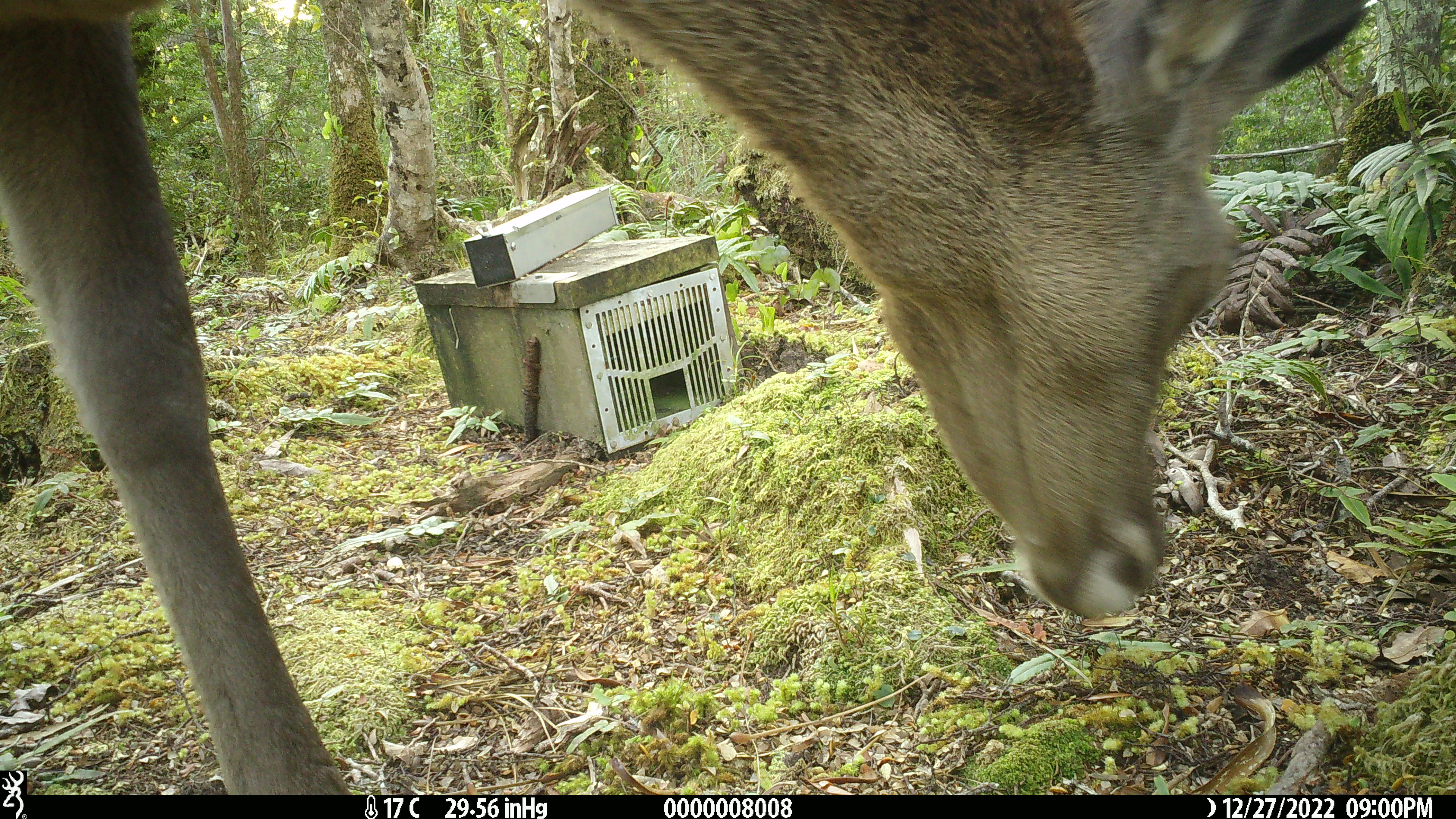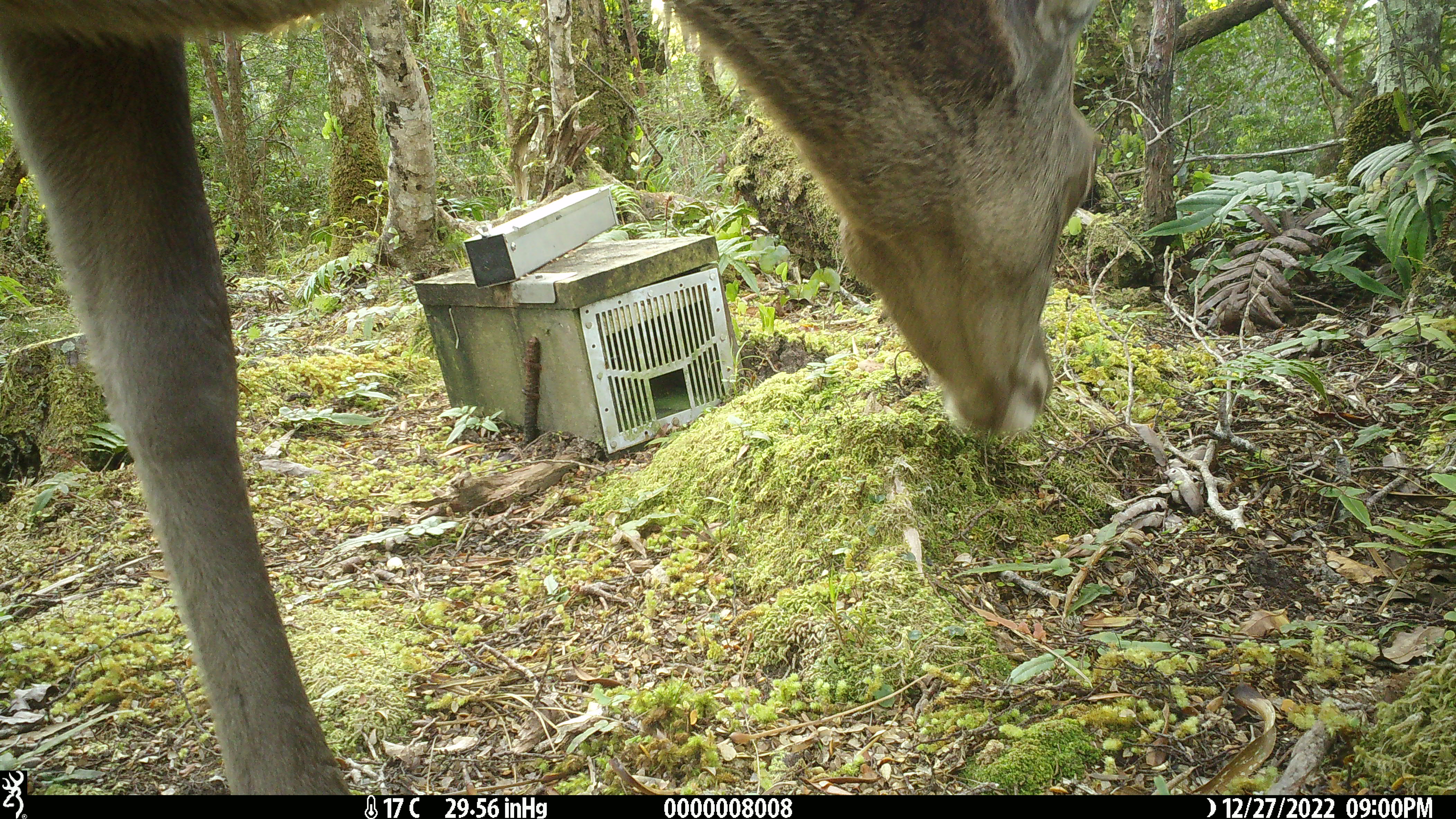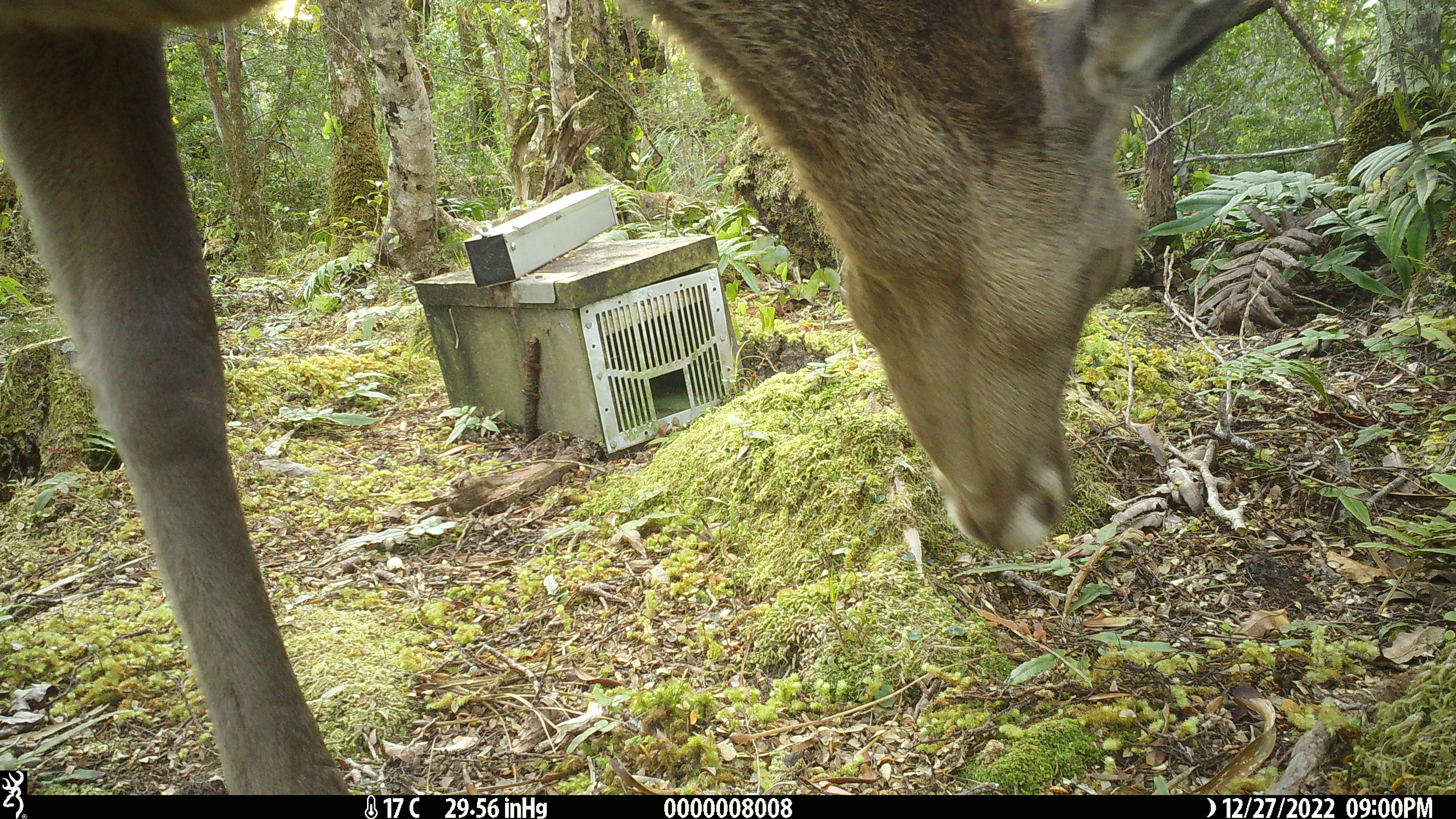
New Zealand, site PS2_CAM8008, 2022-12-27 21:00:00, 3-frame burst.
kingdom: Animalia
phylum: Chordata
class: Mammalia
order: Artiodactyla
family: Cervidae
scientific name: Cervidae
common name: deer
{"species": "deer (Cervidae)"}